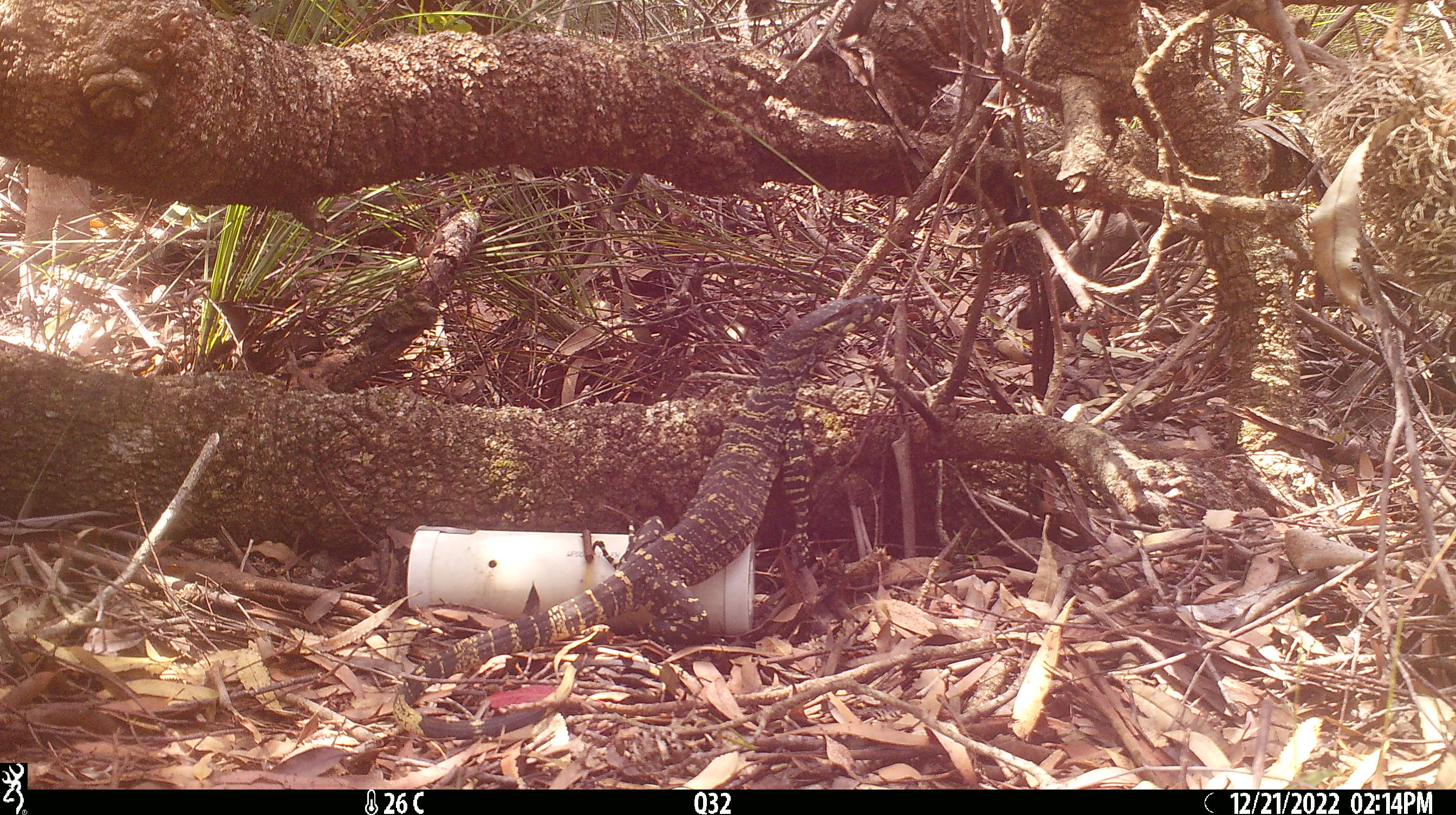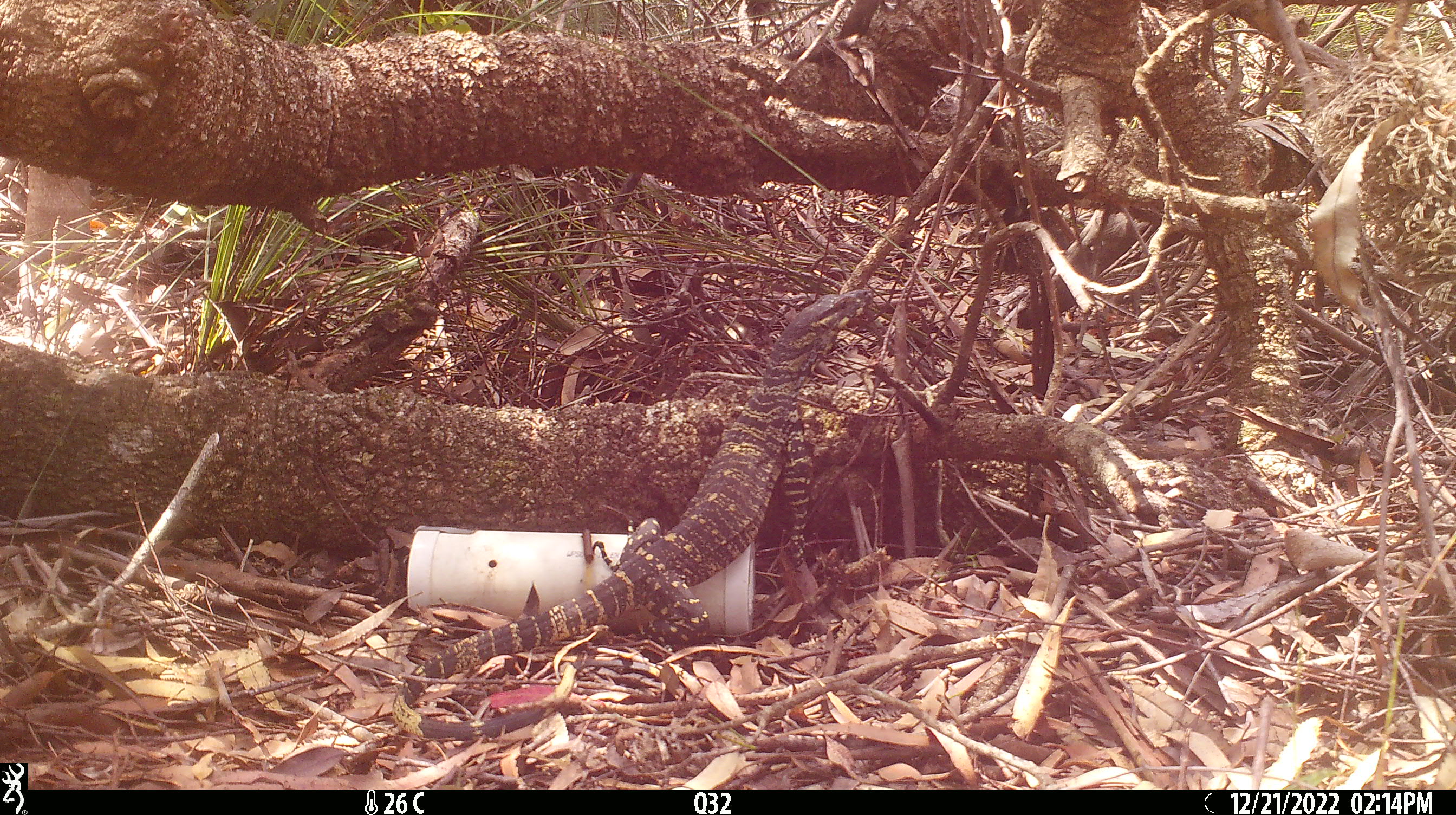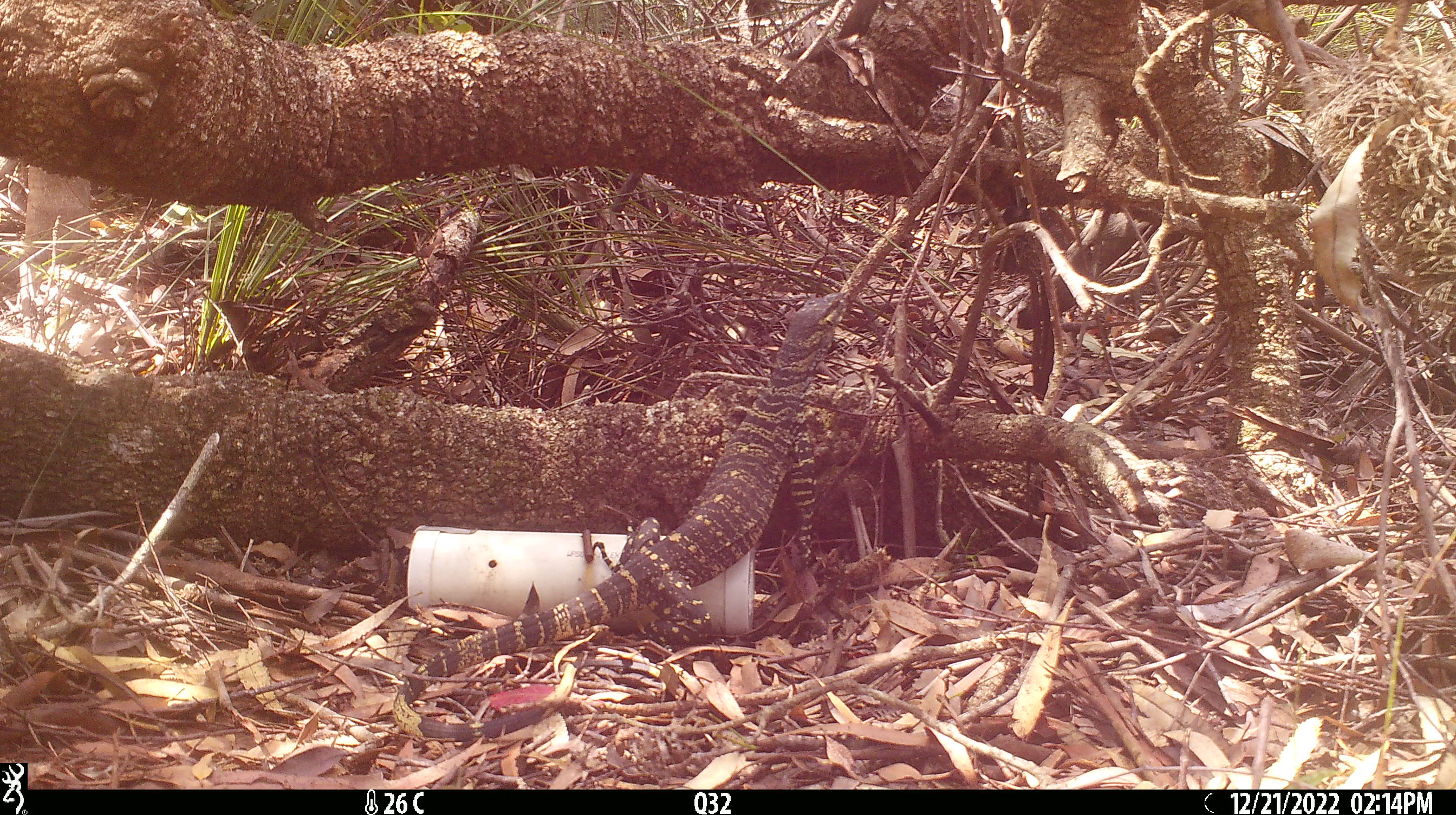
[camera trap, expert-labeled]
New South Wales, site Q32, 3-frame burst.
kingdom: Animalia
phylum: Chordata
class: Reptilia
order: Squamata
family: Varanidae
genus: Varanus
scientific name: Varanus varius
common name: lace monitor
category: goanna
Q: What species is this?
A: Goanna (lace monitor) (Varanus varius).